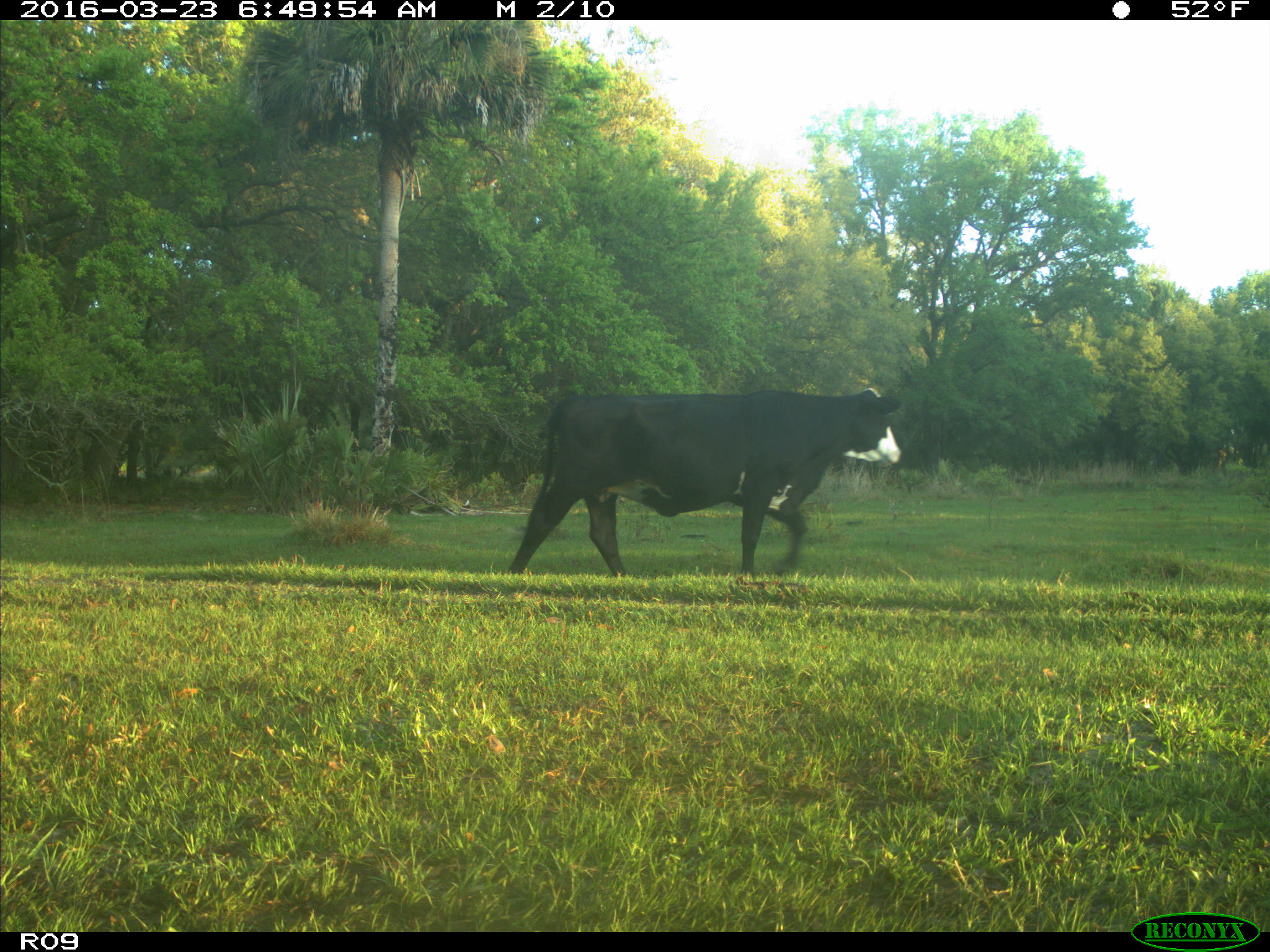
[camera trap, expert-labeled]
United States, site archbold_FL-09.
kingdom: Animalia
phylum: Chordata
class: Mammalia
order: Artiodactyla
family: Bovidae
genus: Bos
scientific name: Bos taurus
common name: domestic cow